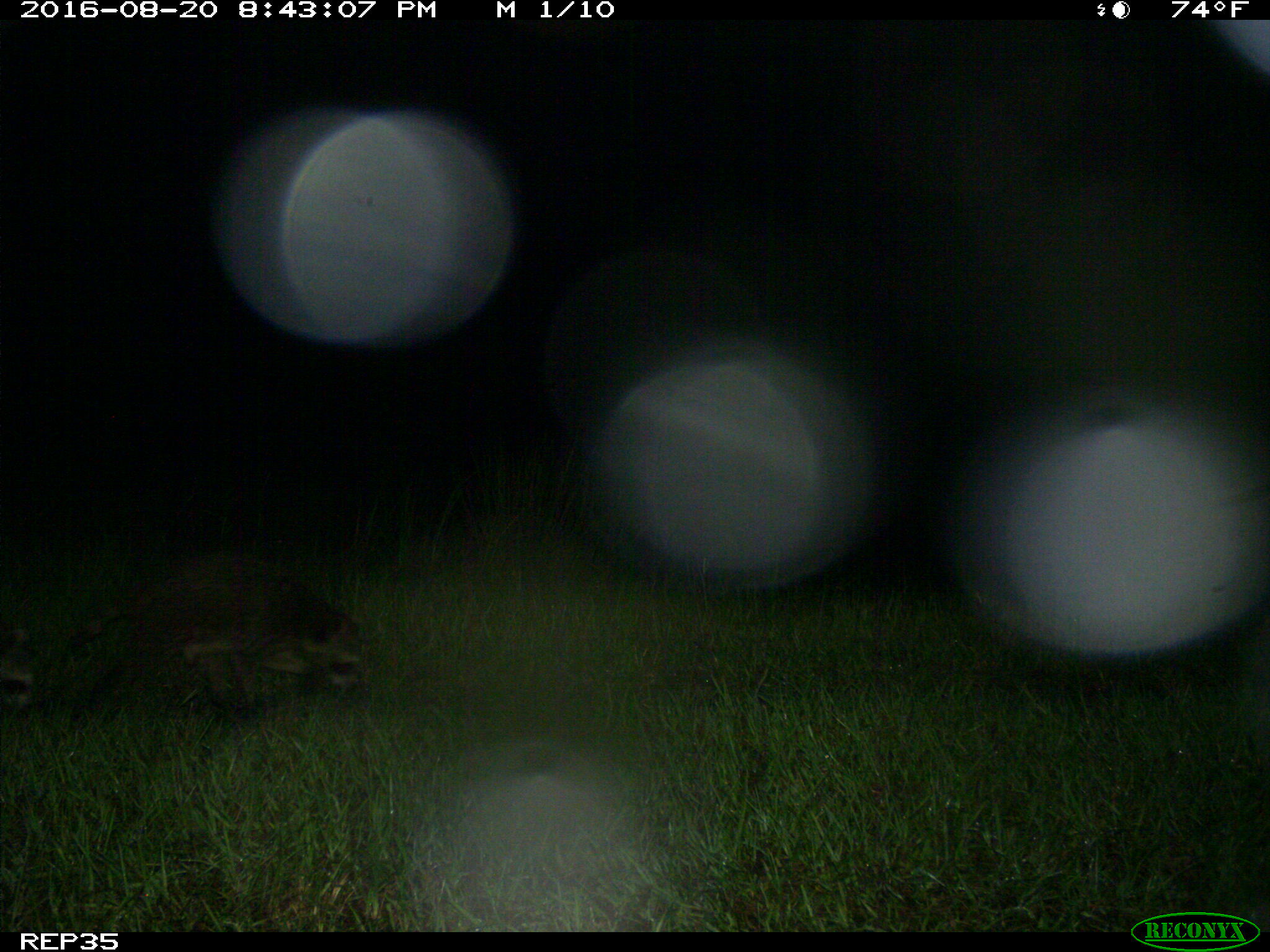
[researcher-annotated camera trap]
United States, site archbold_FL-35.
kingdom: Animalia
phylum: Chordata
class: Mammalia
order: Carnivora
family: Procyonidae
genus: Procyon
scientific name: Procyon lotor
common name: common raccoon